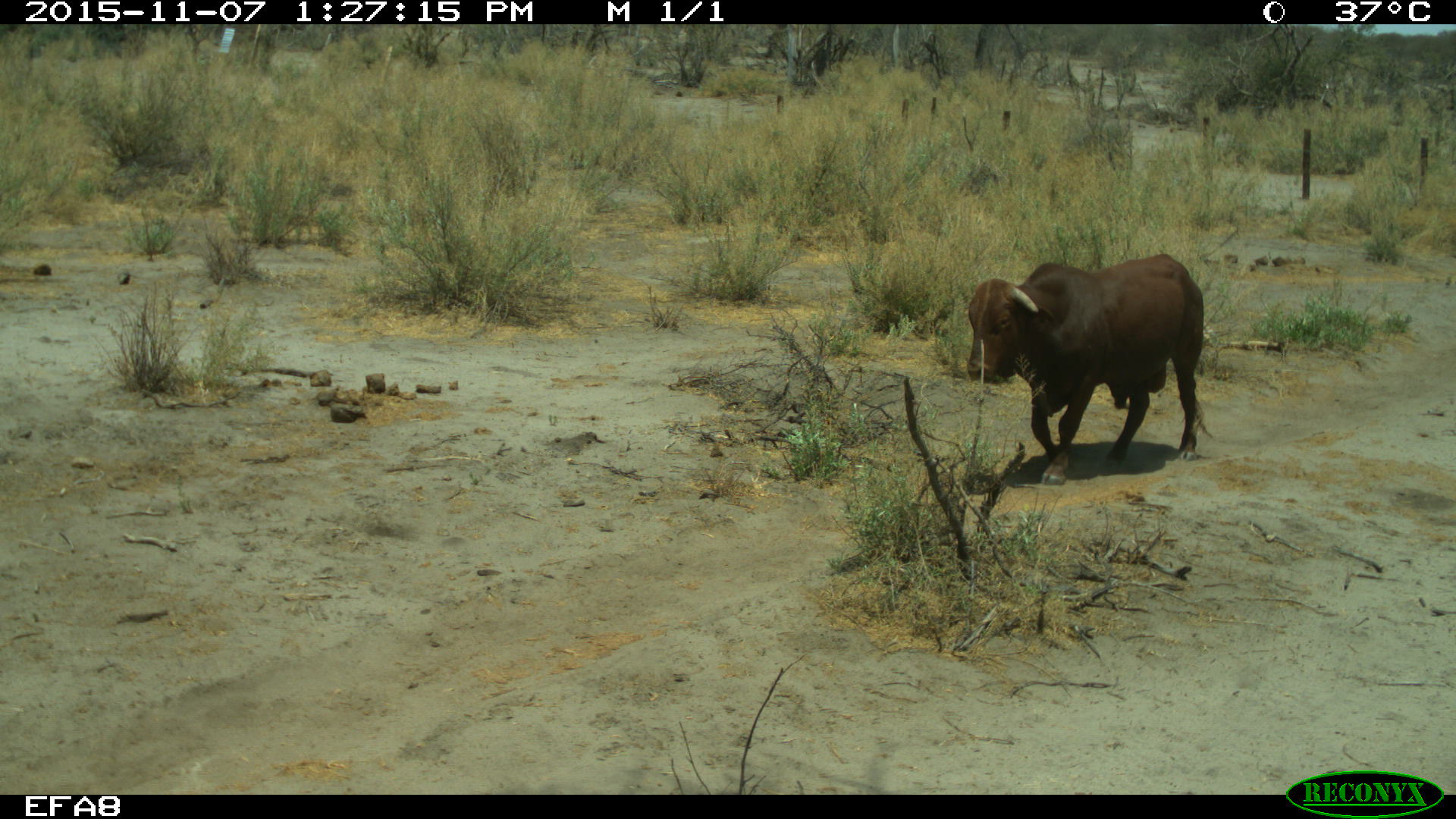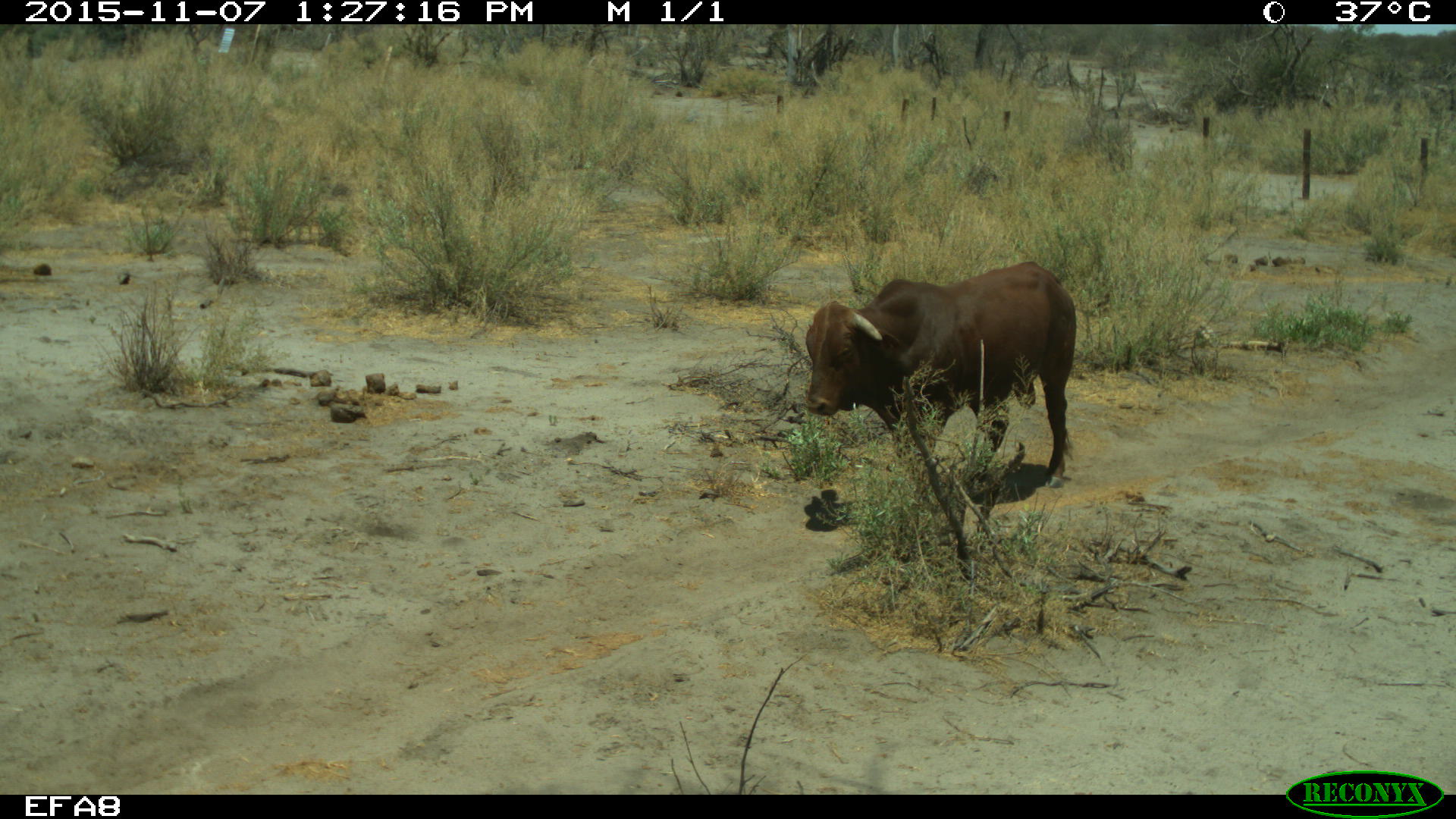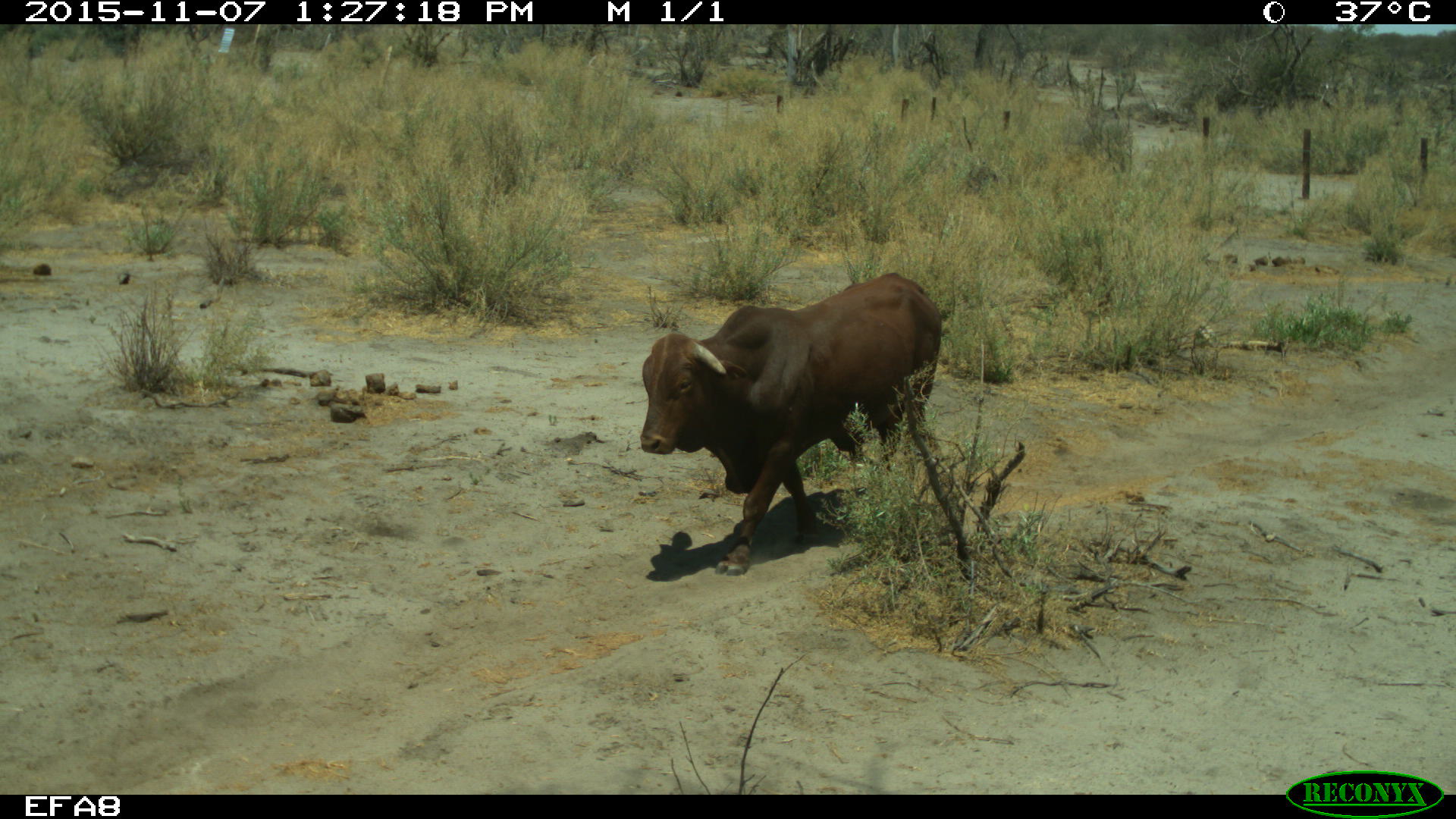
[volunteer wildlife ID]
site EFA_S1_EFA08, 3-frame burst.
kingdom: Animalia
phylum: Chordata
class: Mammalia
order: Artiodactyla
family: Bovidae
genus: Bos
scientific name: Bos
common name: cattle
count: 1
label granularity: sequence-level